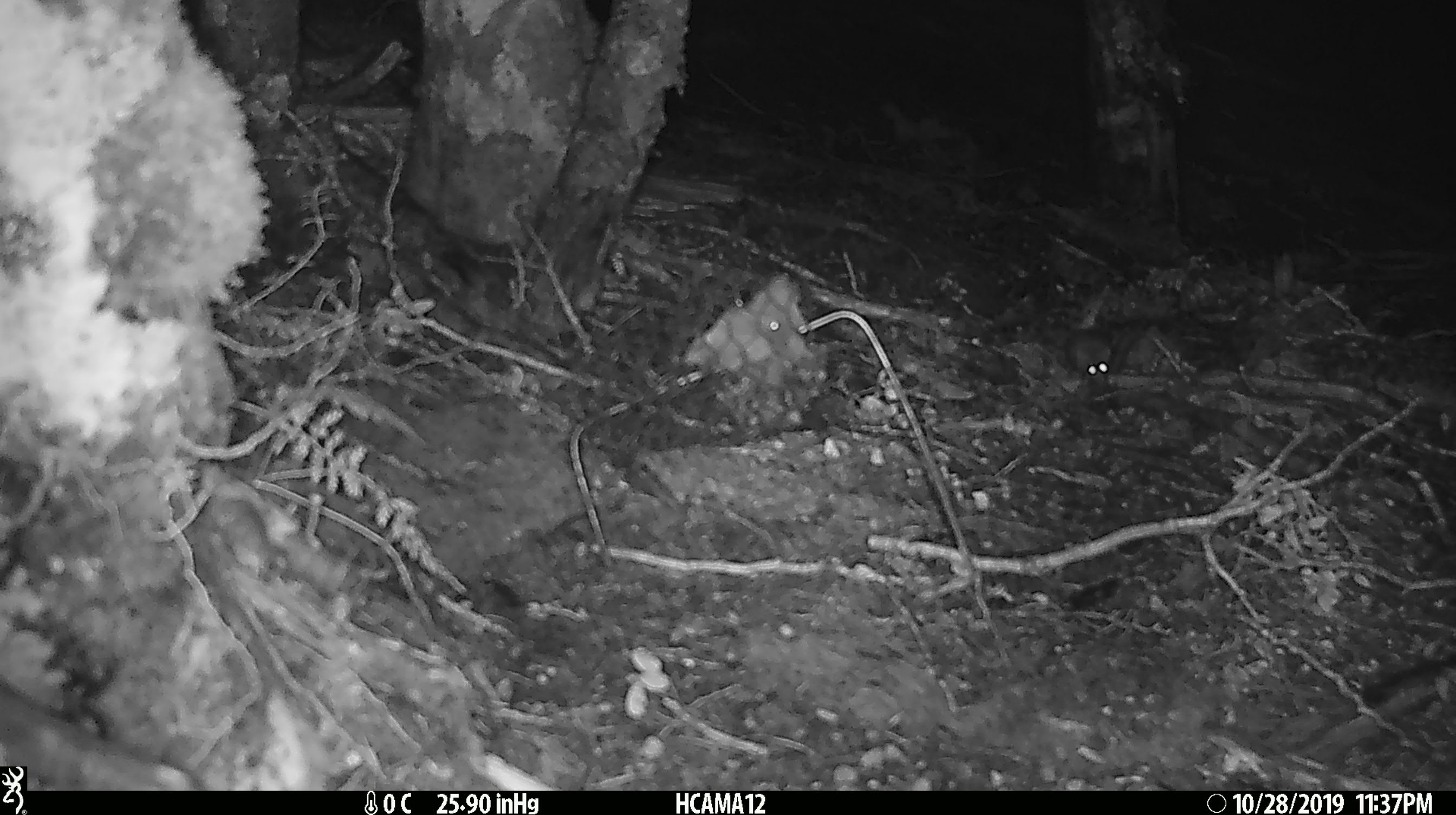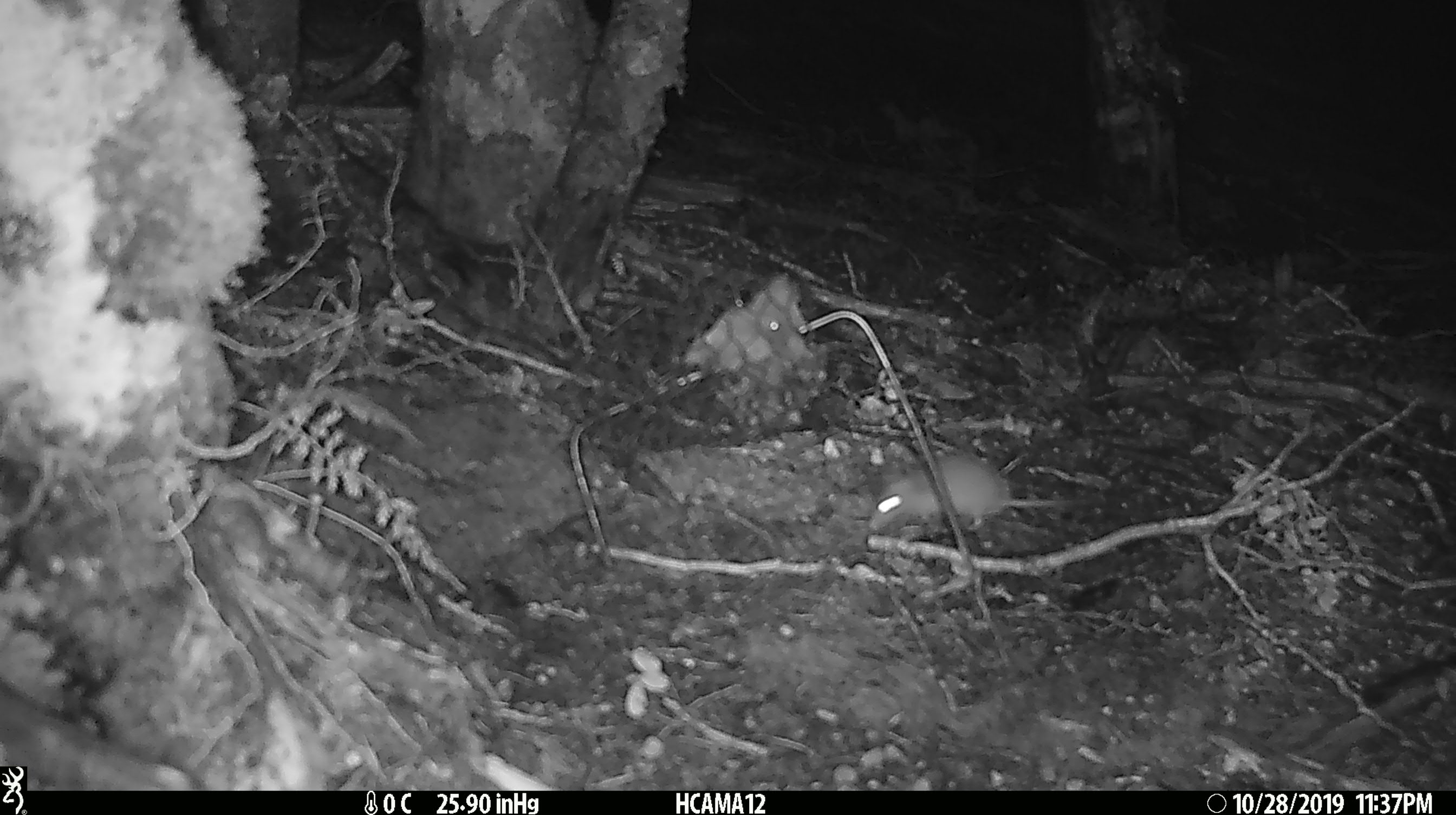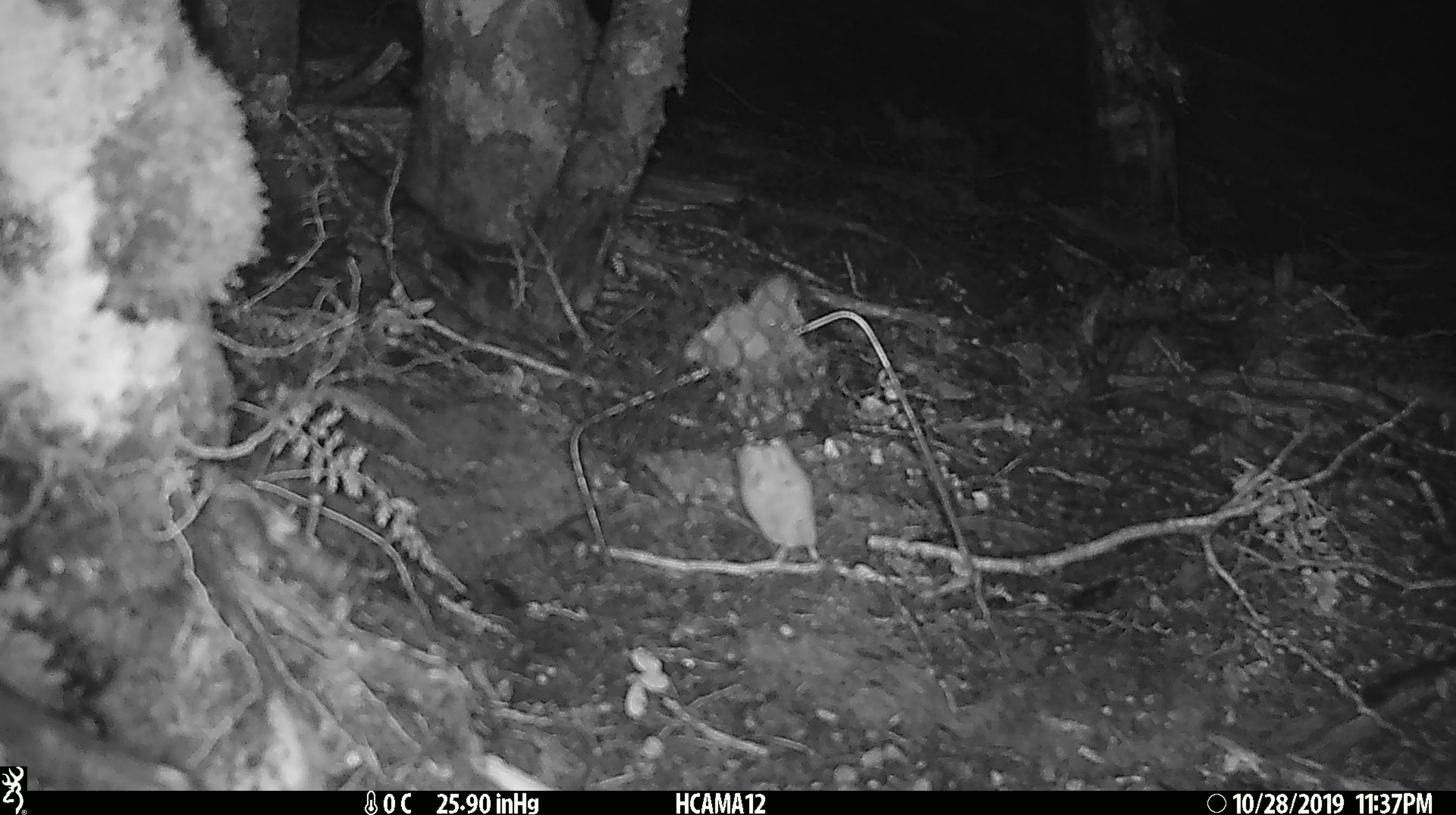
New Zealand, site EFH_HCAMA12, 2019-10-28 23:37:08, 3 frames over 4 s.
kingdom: Animalia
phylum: Chordata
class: Mammalia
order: Rodentia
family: Muridae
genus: Mus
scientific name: Mus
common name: mouse